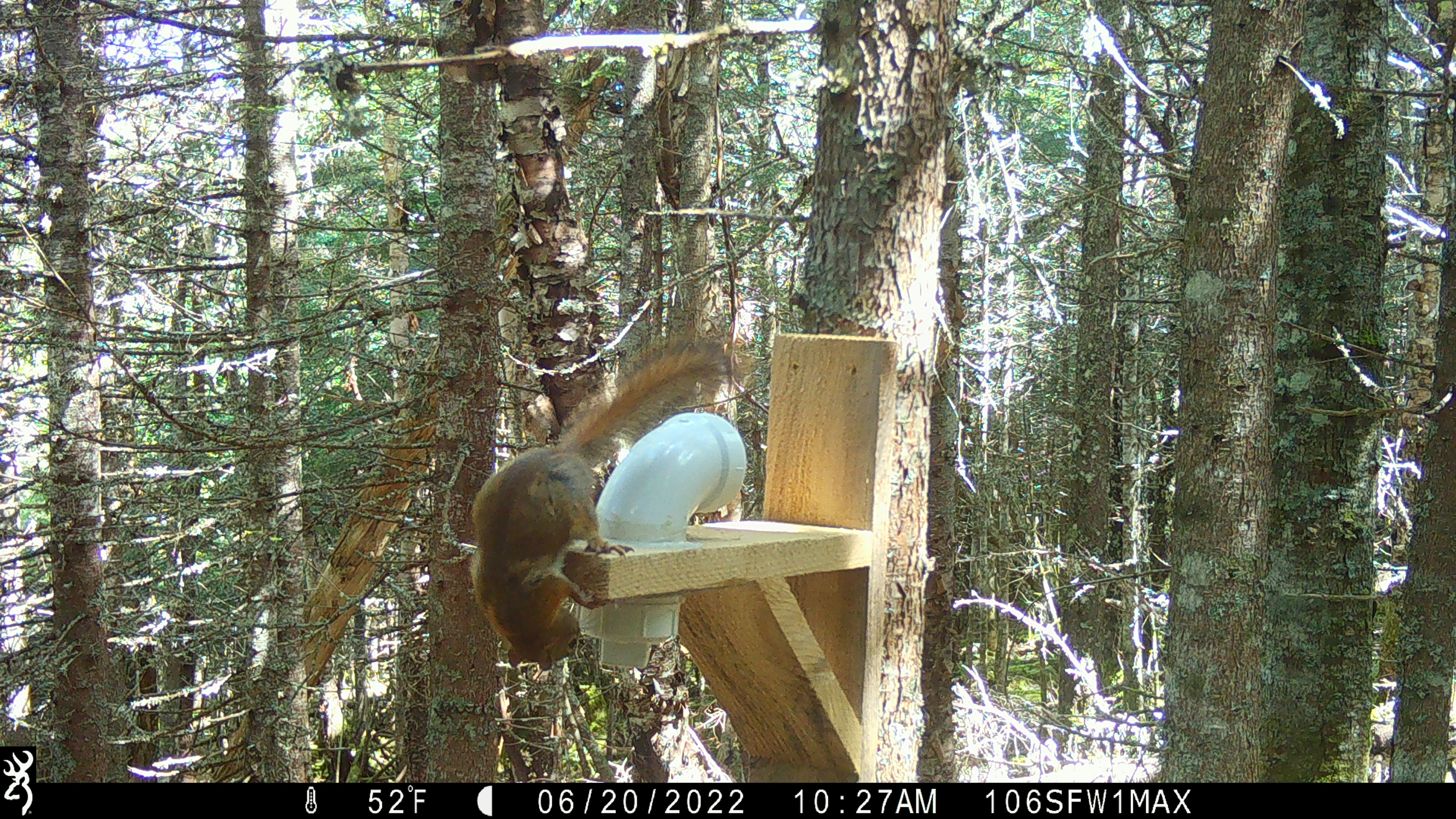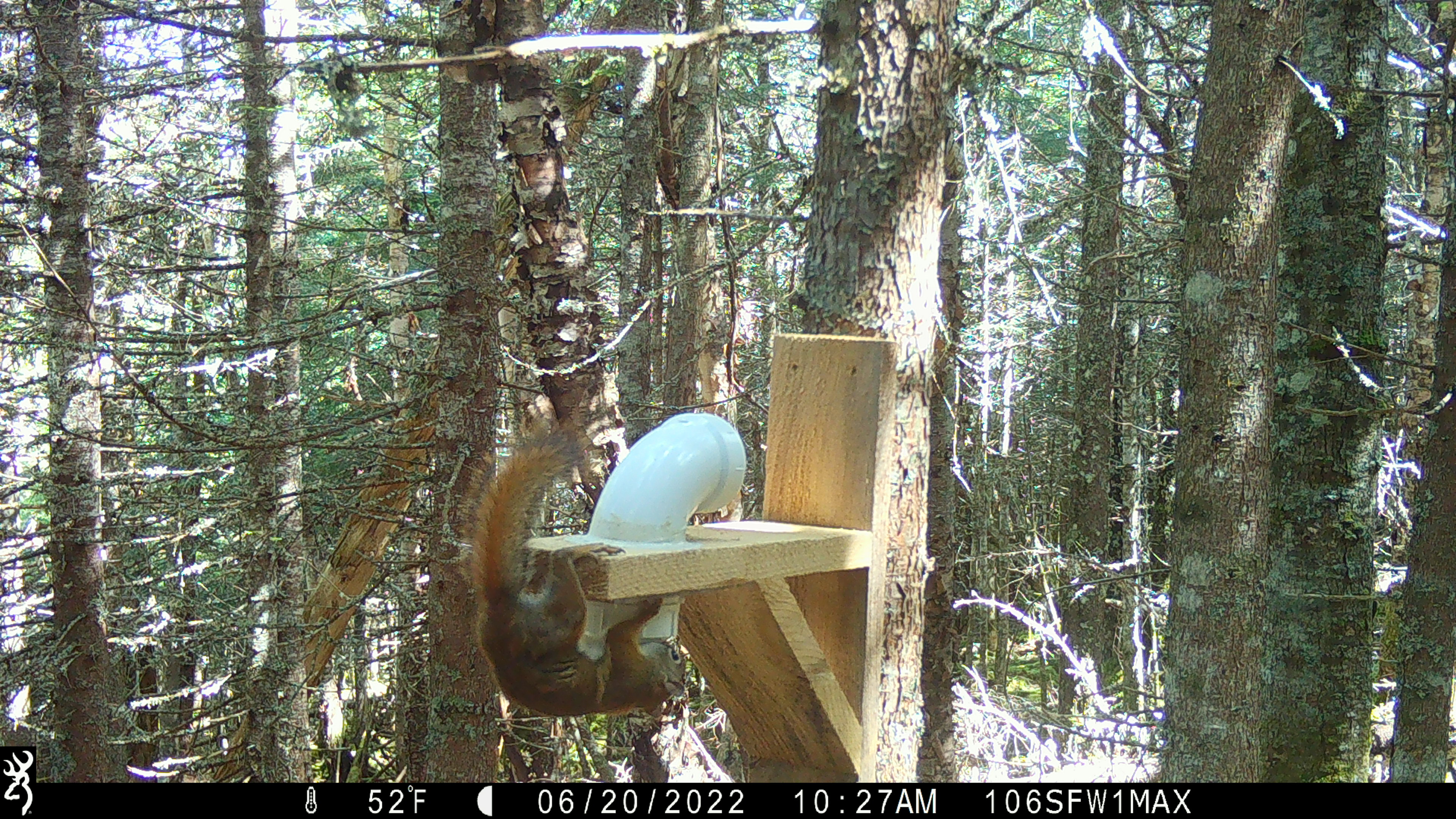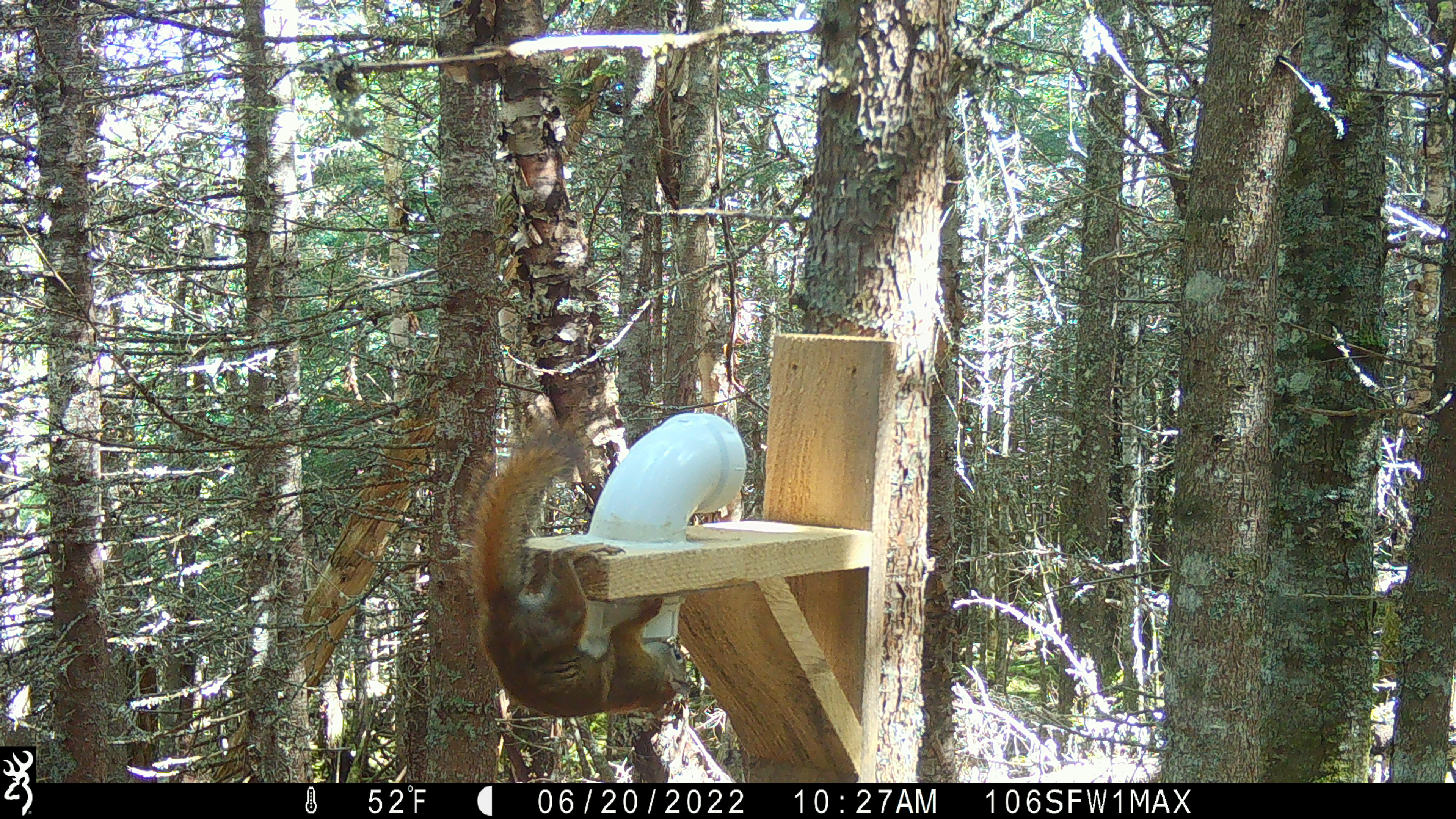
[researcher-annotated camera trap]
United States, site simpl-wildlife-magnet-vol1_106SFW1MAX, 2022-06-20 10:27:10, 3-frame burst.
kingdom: Animalia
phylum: Chordata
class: Mammalia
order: Rodentia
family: Sciuridae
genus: Tamiasciurus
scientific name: Tamiasciurus hudsonicus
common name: red squirrel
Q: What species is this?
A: Red squirrel (Tamiasciurus hudsonicus).